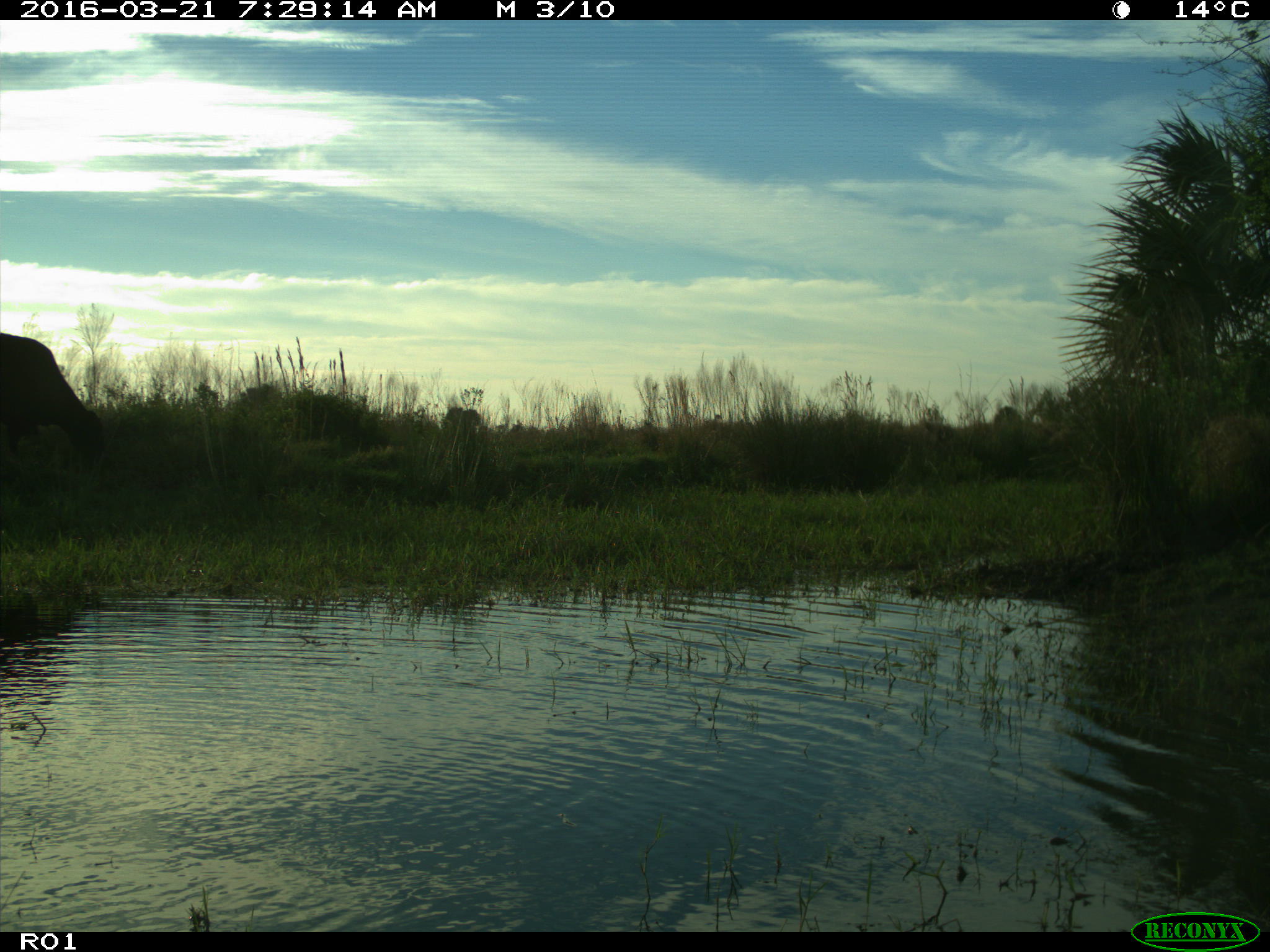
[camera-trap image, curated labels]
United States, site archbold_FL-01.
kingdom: Animalia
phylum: Chordata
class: Mammalia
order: Artiodactyla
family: Bovidae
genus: Bos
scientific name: Bos taurus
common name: domestic cow